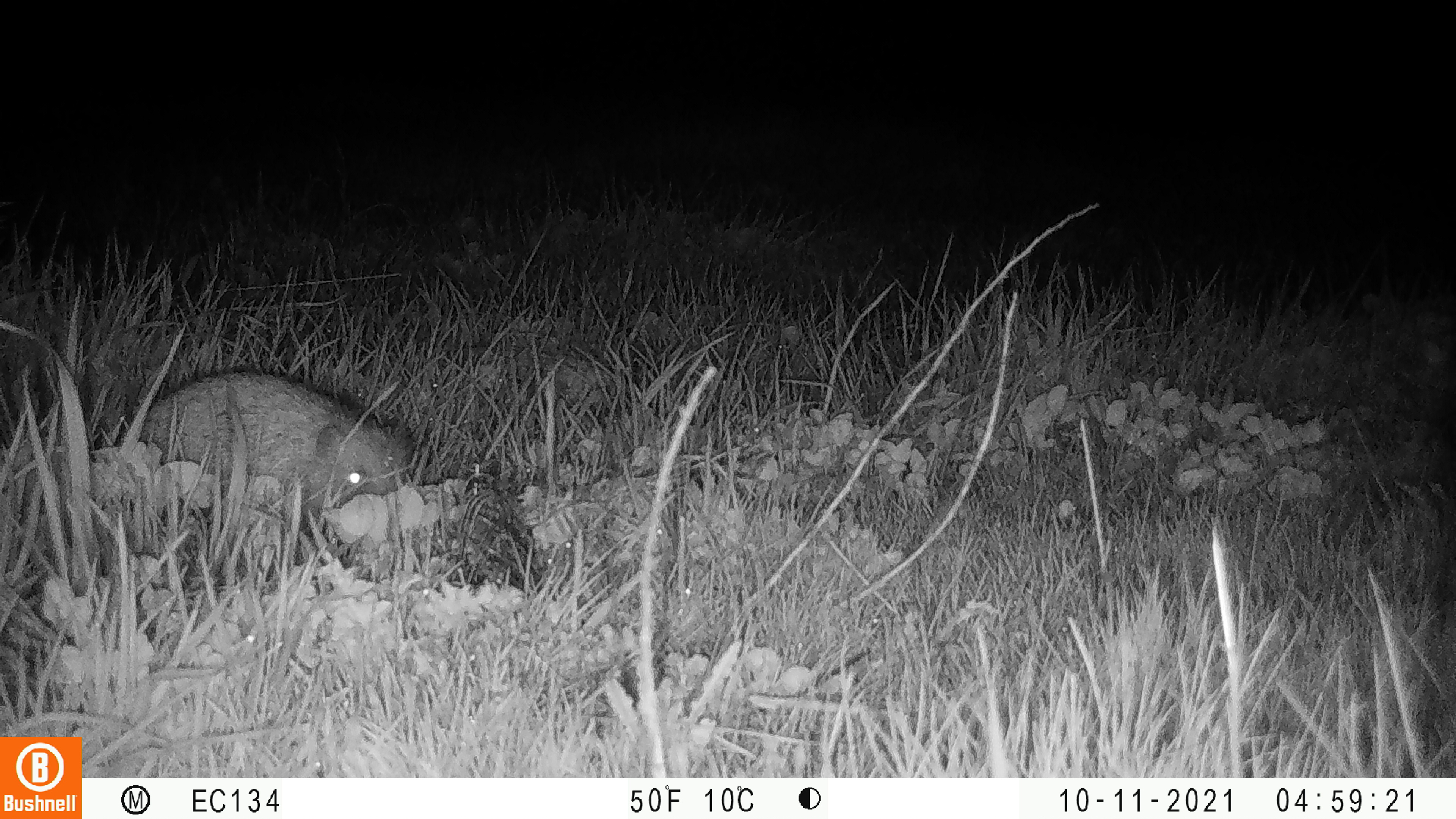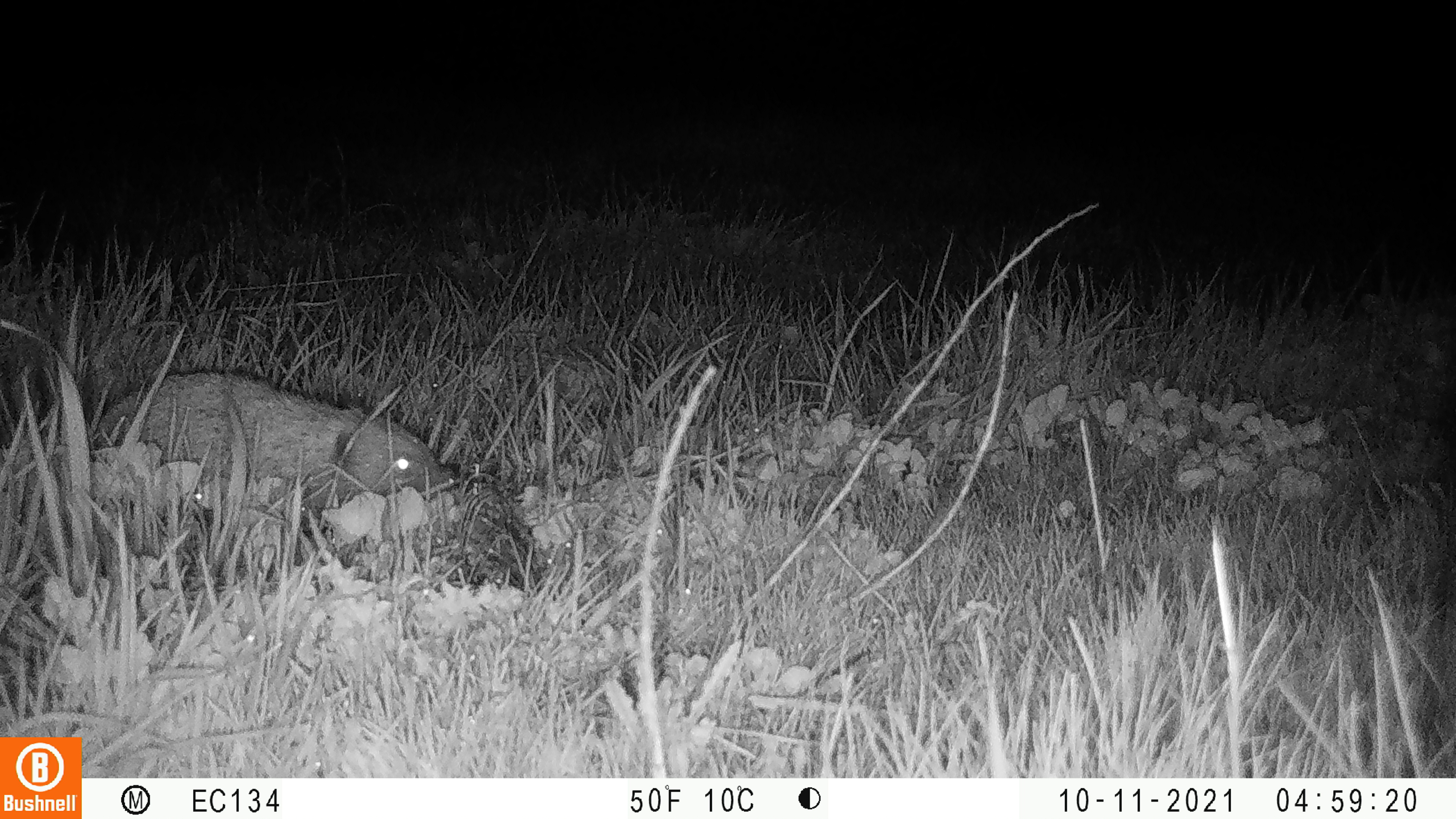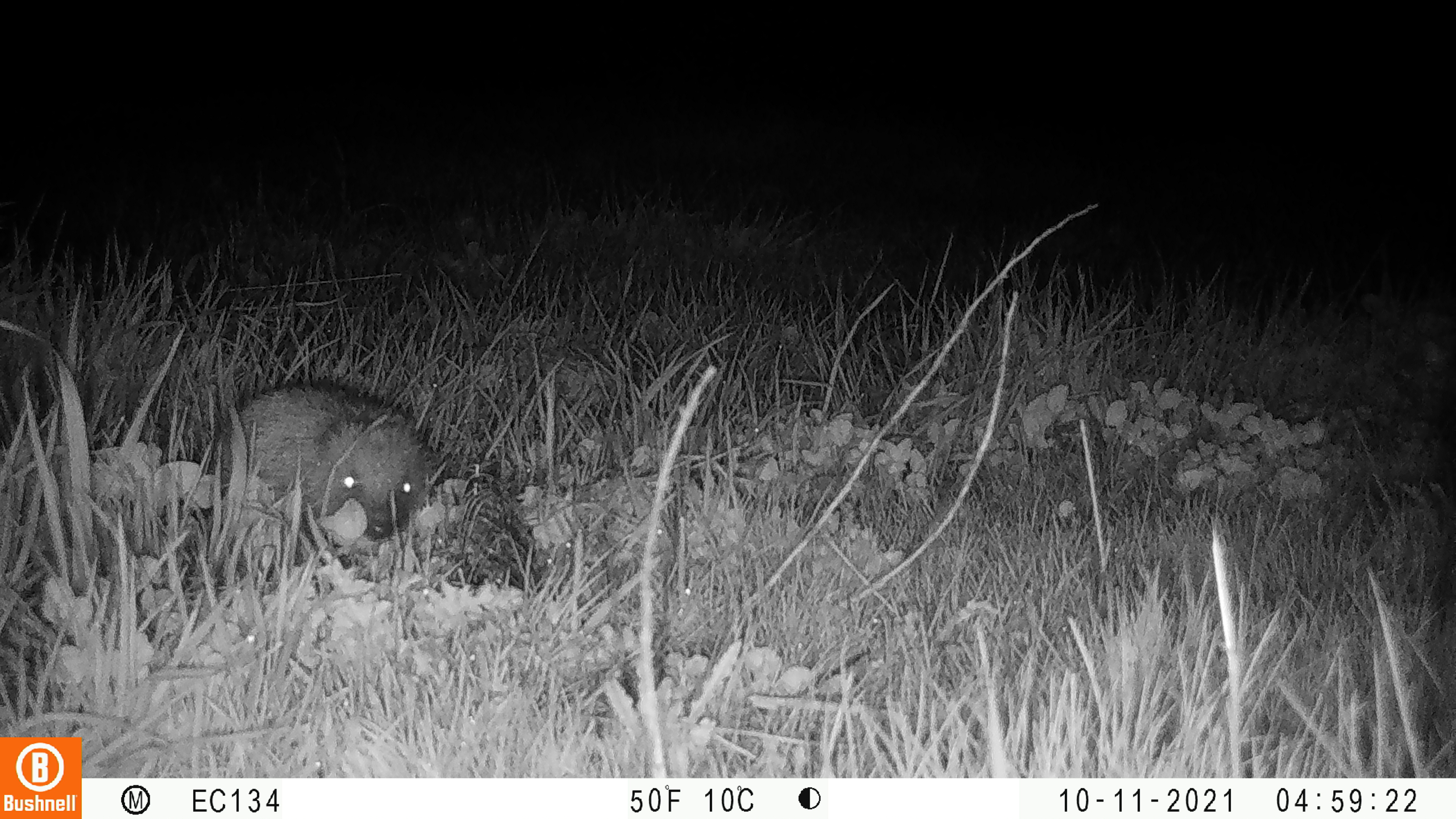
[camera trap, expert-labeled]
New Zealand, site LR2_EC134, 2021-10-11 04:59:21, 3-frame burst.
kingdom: Animalia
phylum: Chordata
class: Mammalia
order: Eulipotyphla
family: Erinaceidae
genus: Erinaceus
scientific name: Erinaceus europaeus europaeus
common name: european hedgehog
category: hedgehog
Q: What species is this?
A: Hedgehog (european hedgehog) (Erinaceus europaeus europaeus).